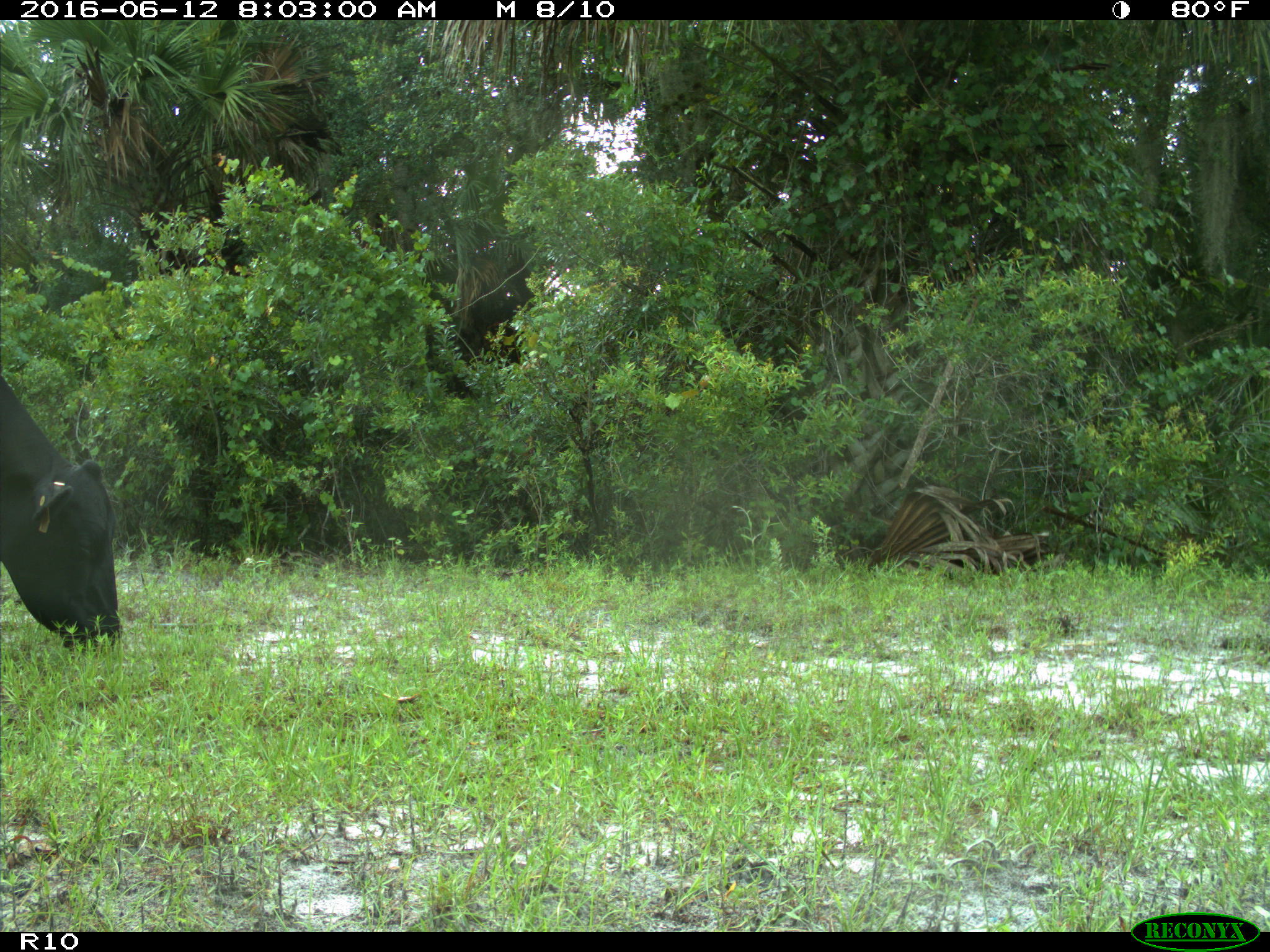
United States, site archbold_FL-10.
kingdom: Animalia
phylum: Chordata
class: Mammalia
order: Artiodactyla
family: Bovidae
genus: Bos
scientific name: Bos taurus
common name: domestic cow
Bos taurus (domestic cow).